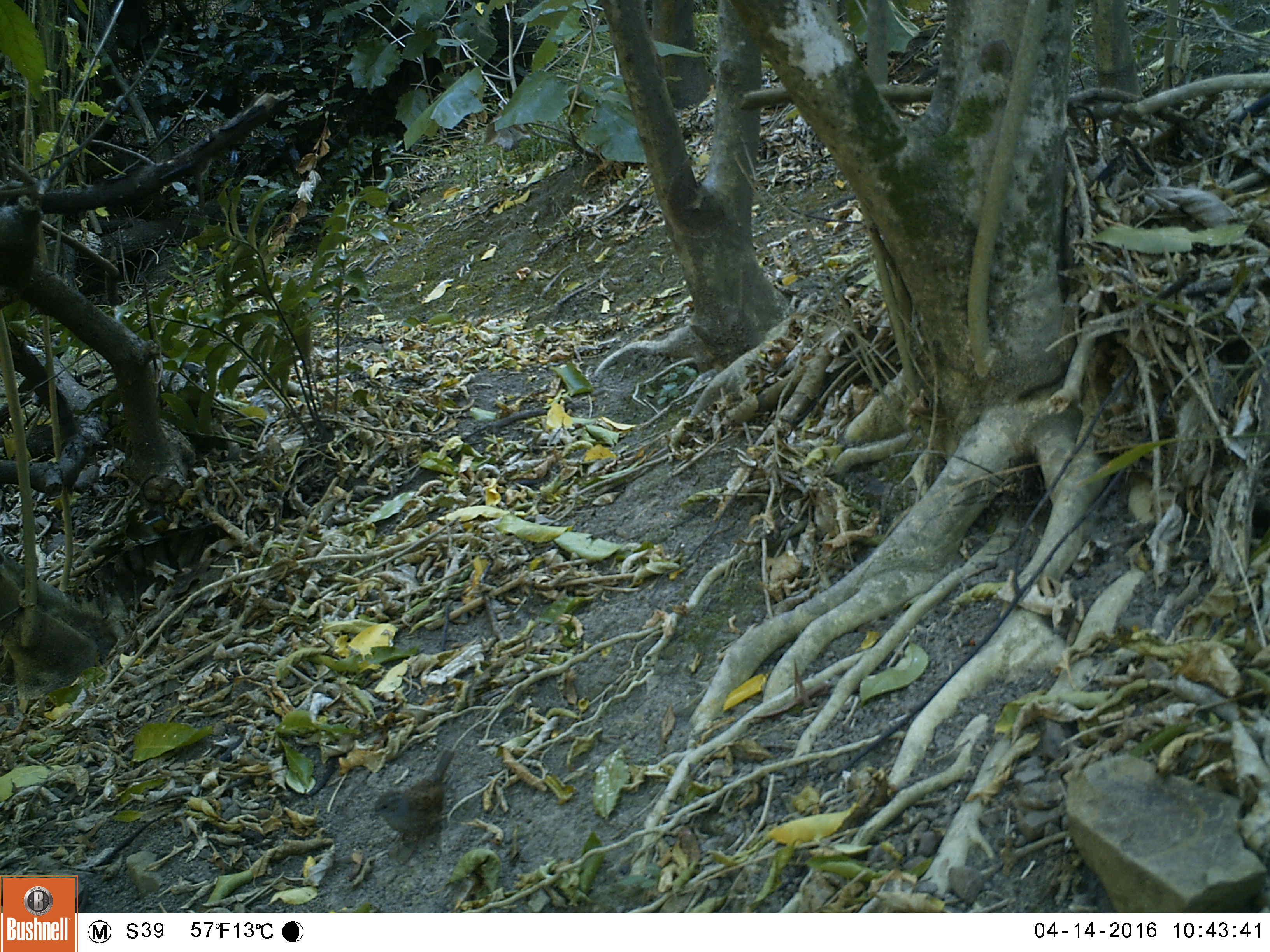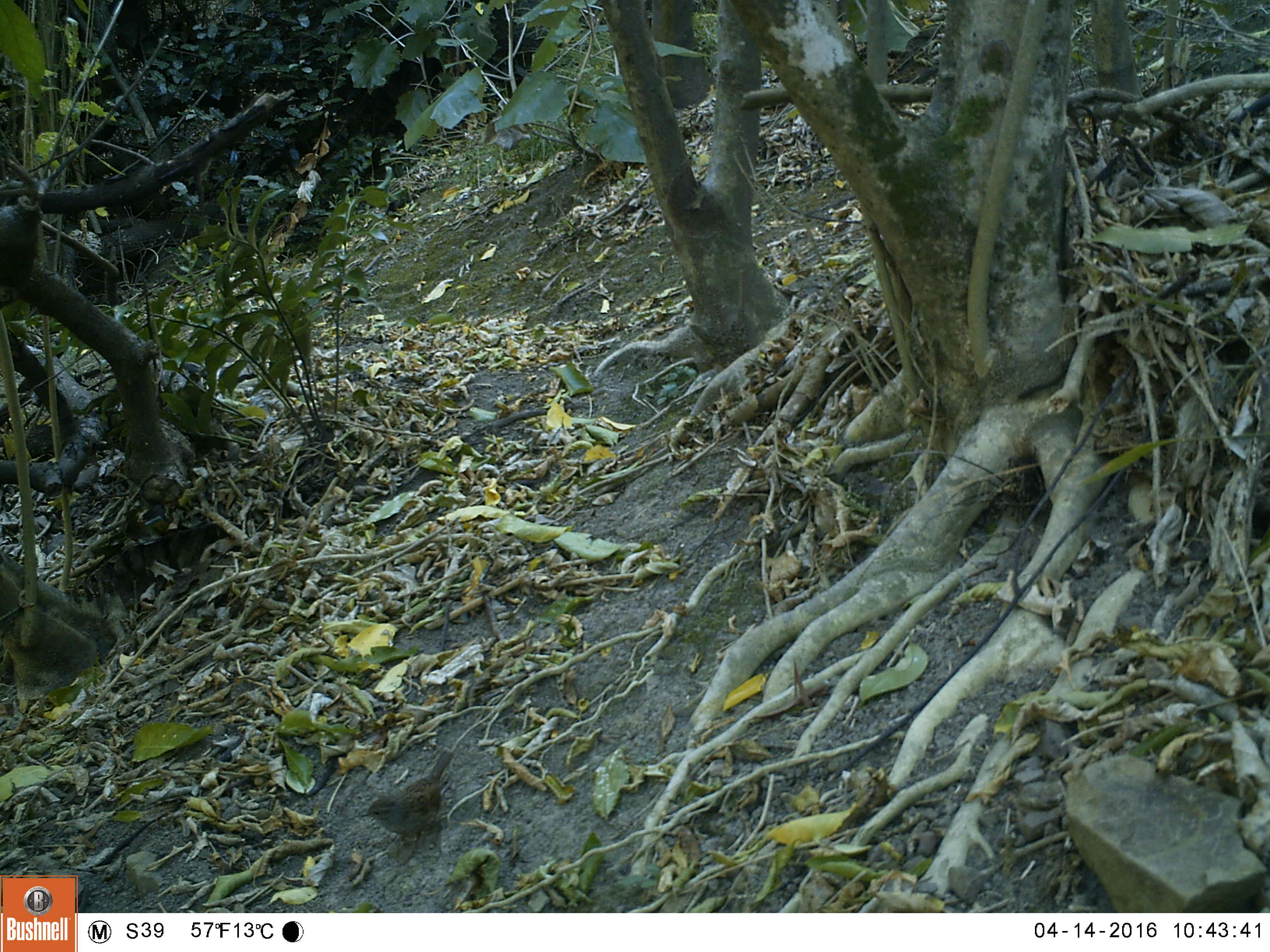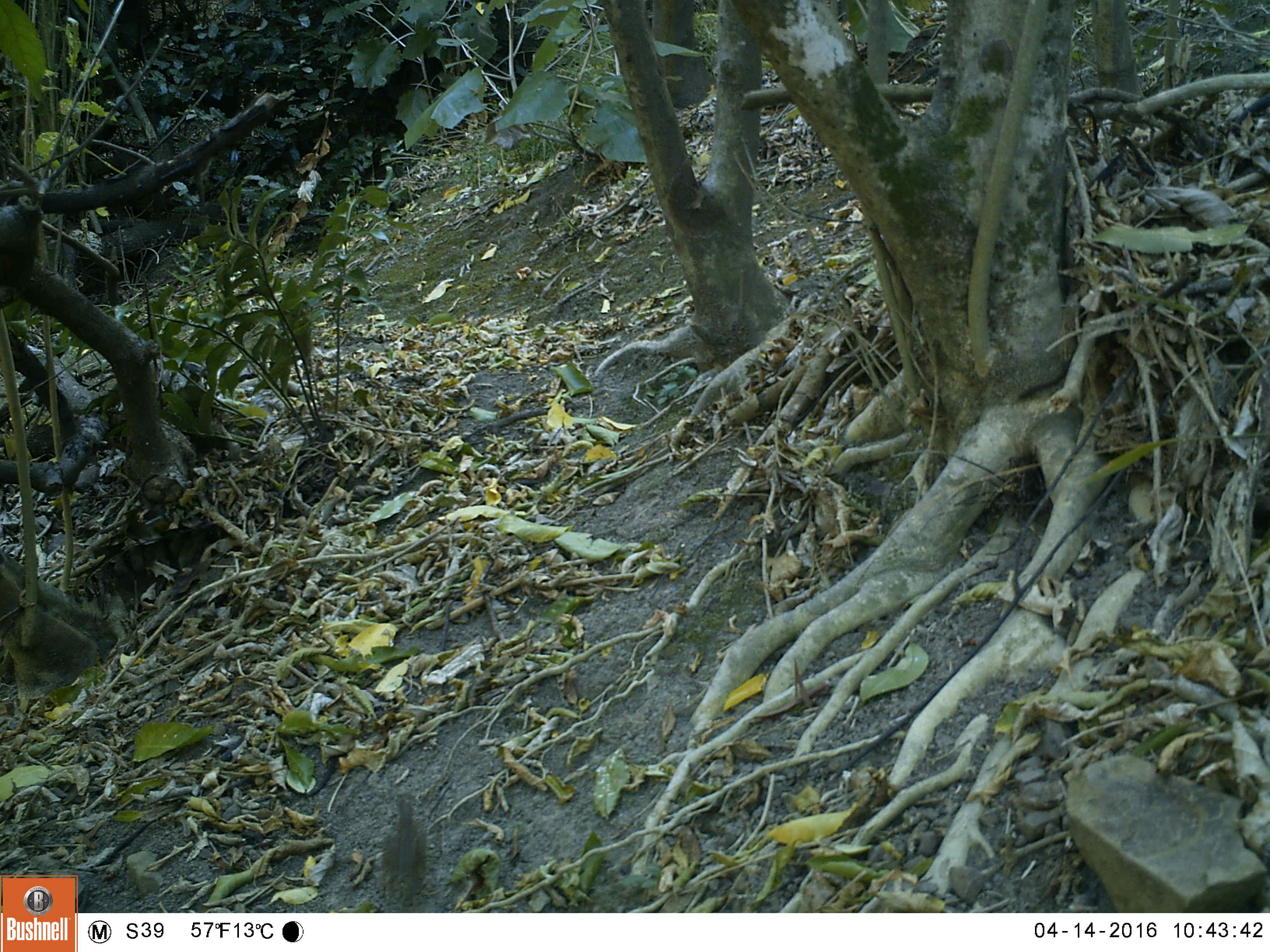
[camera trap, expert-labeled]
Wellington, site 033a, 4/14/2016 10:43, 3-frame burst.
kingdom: Animalia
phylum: Chordata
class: Aves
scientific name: Aves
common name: bird